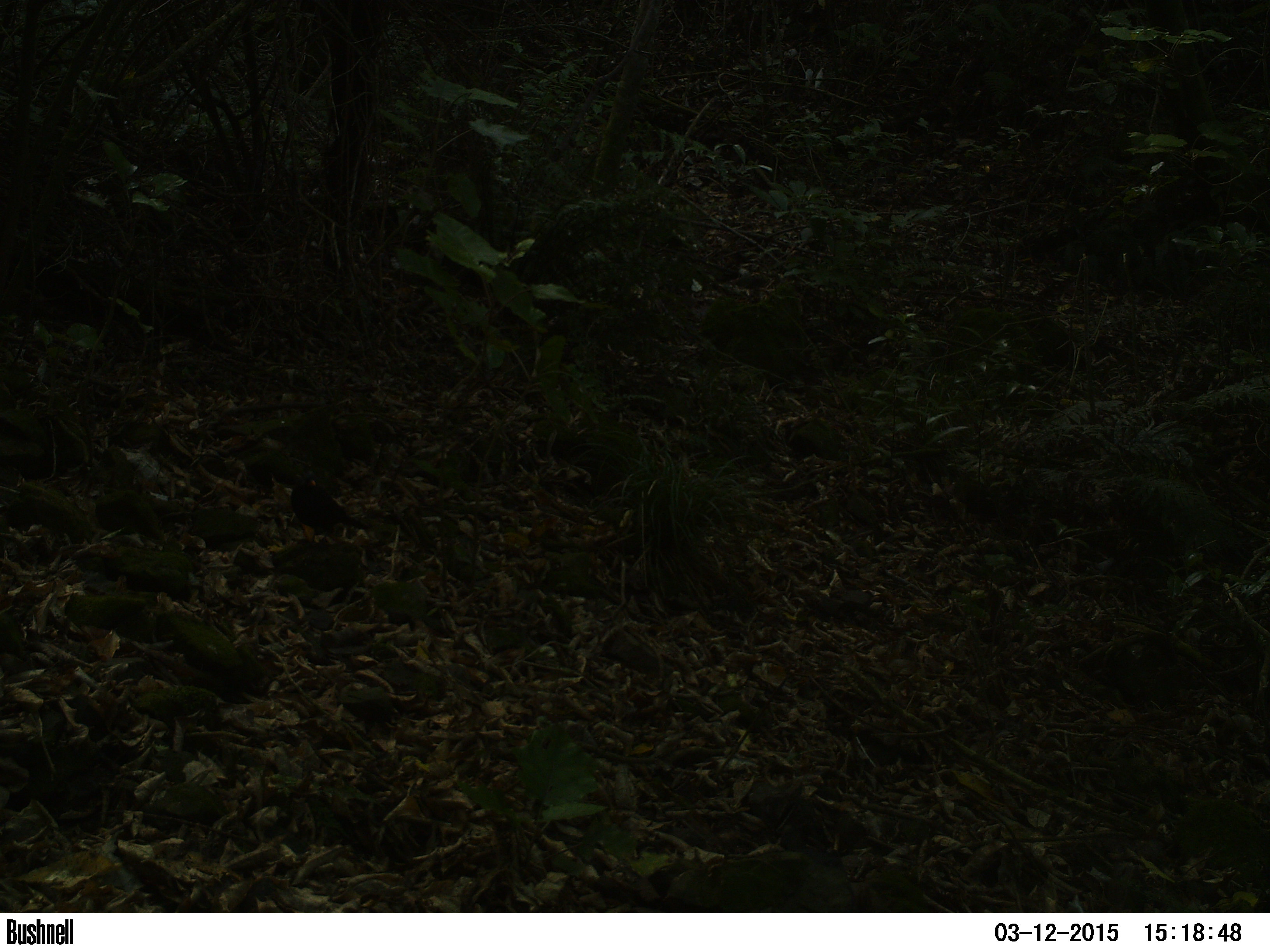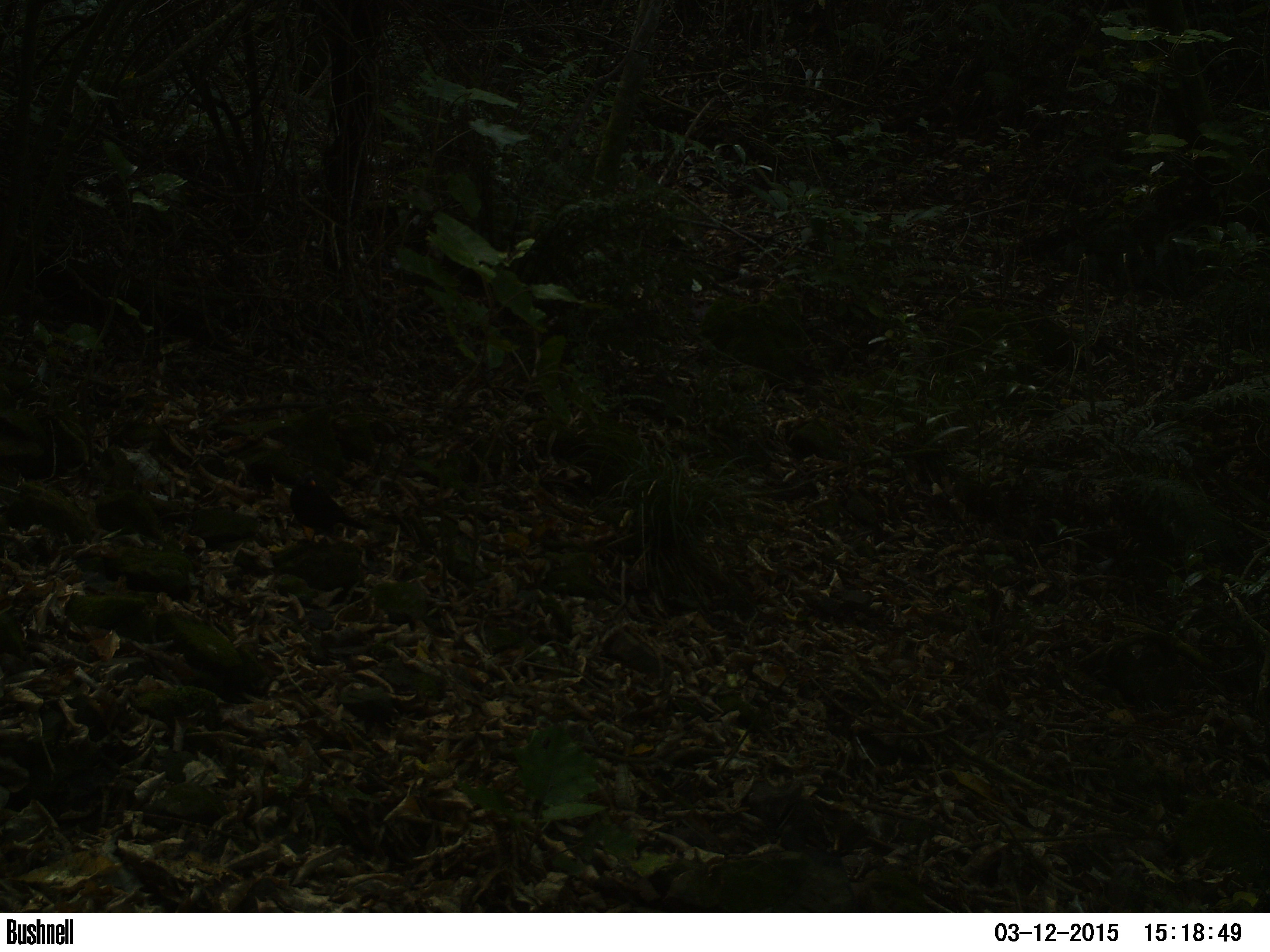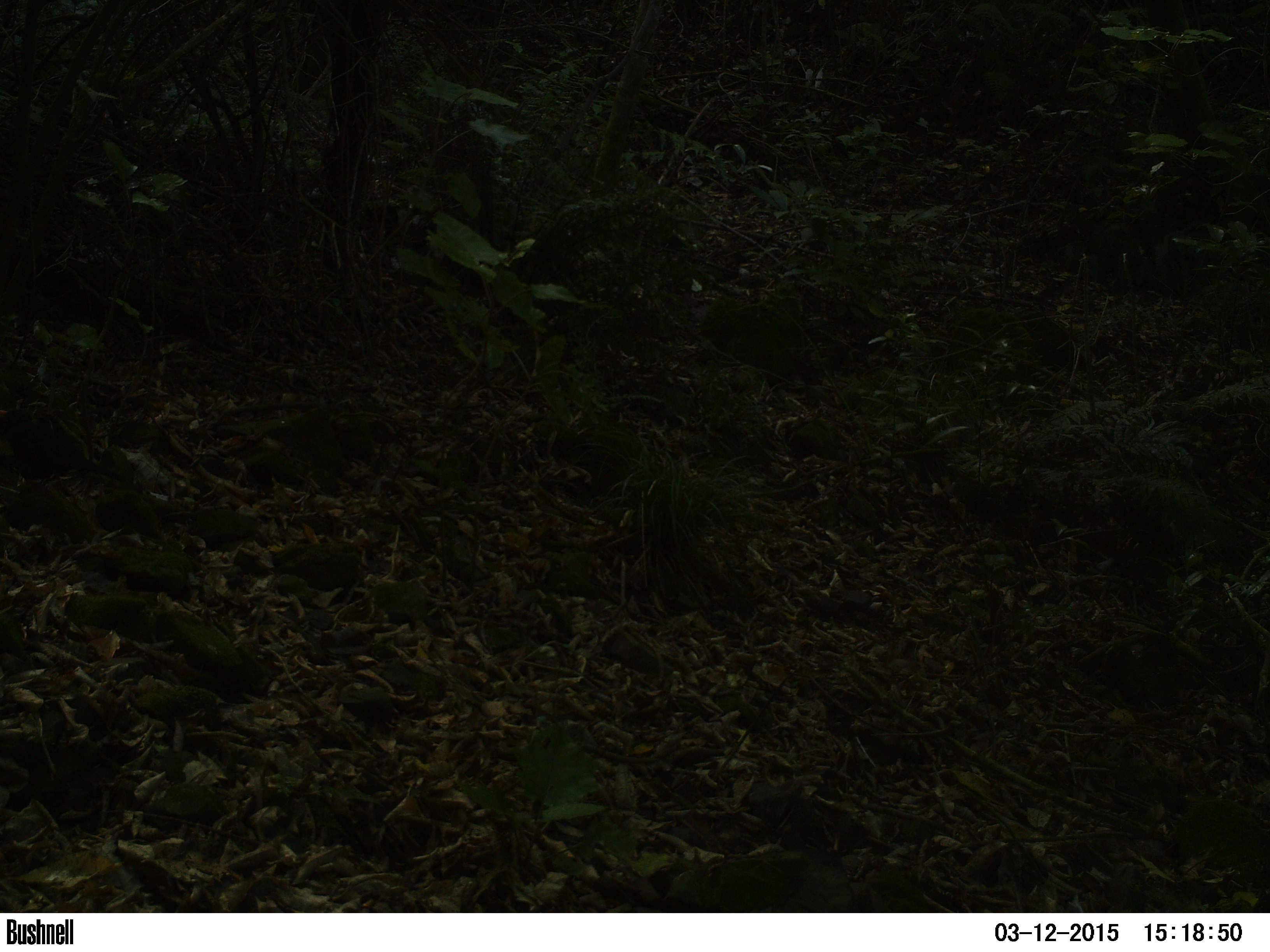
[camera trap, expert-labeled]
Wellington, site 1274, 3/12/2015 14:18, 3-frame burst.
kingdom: Animalia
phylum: Chordata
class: Aves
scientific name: Aves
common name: bird